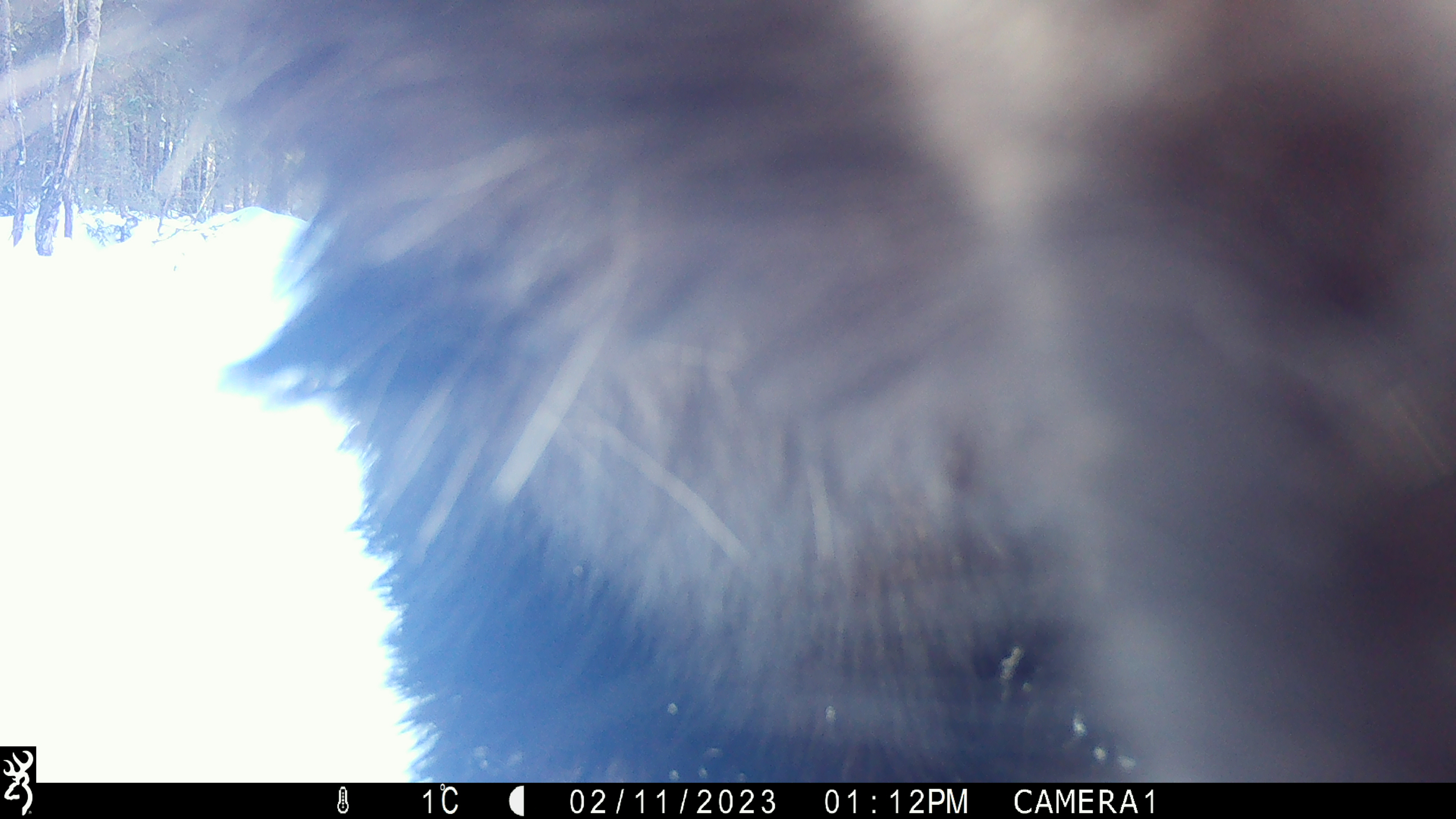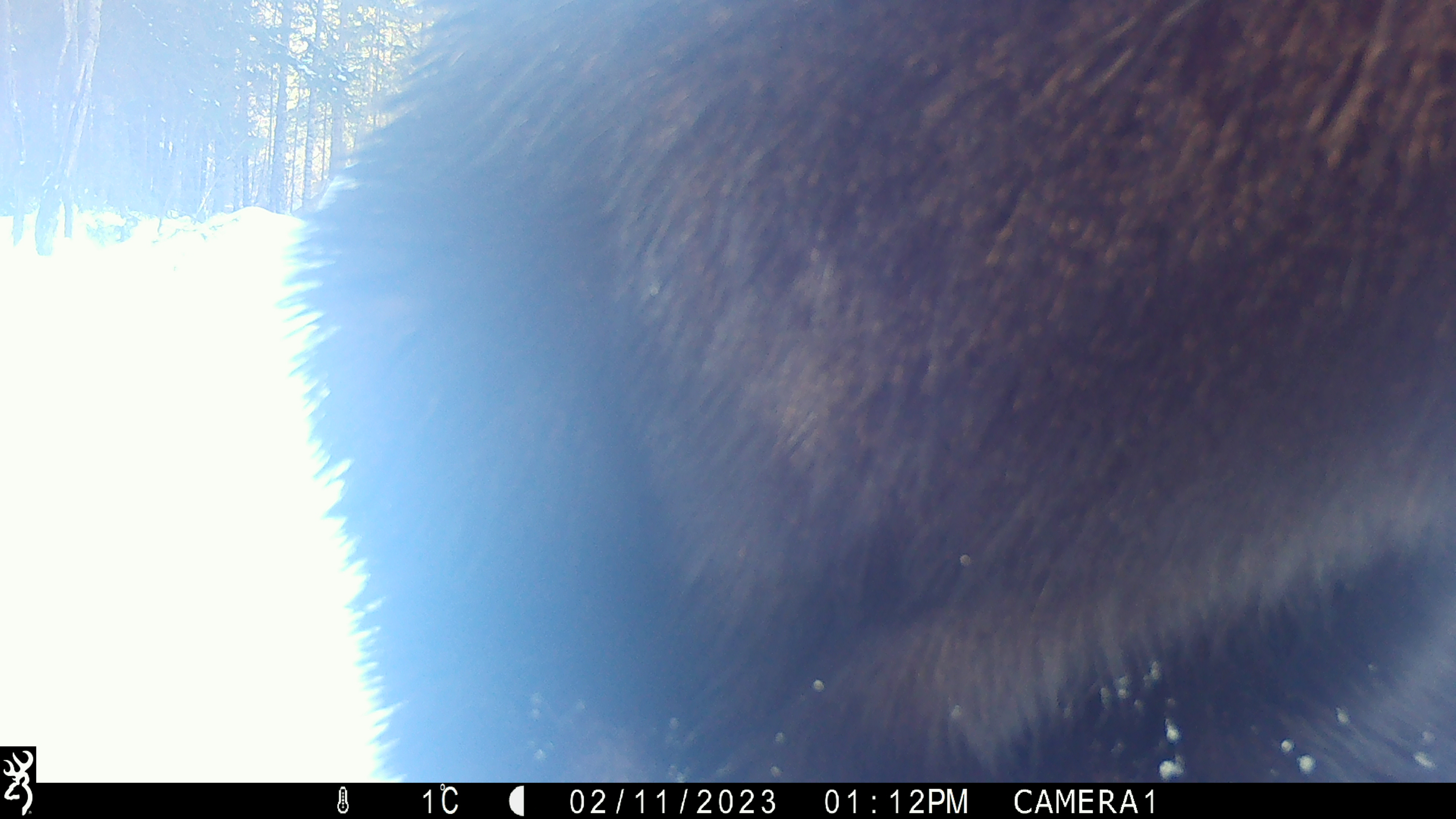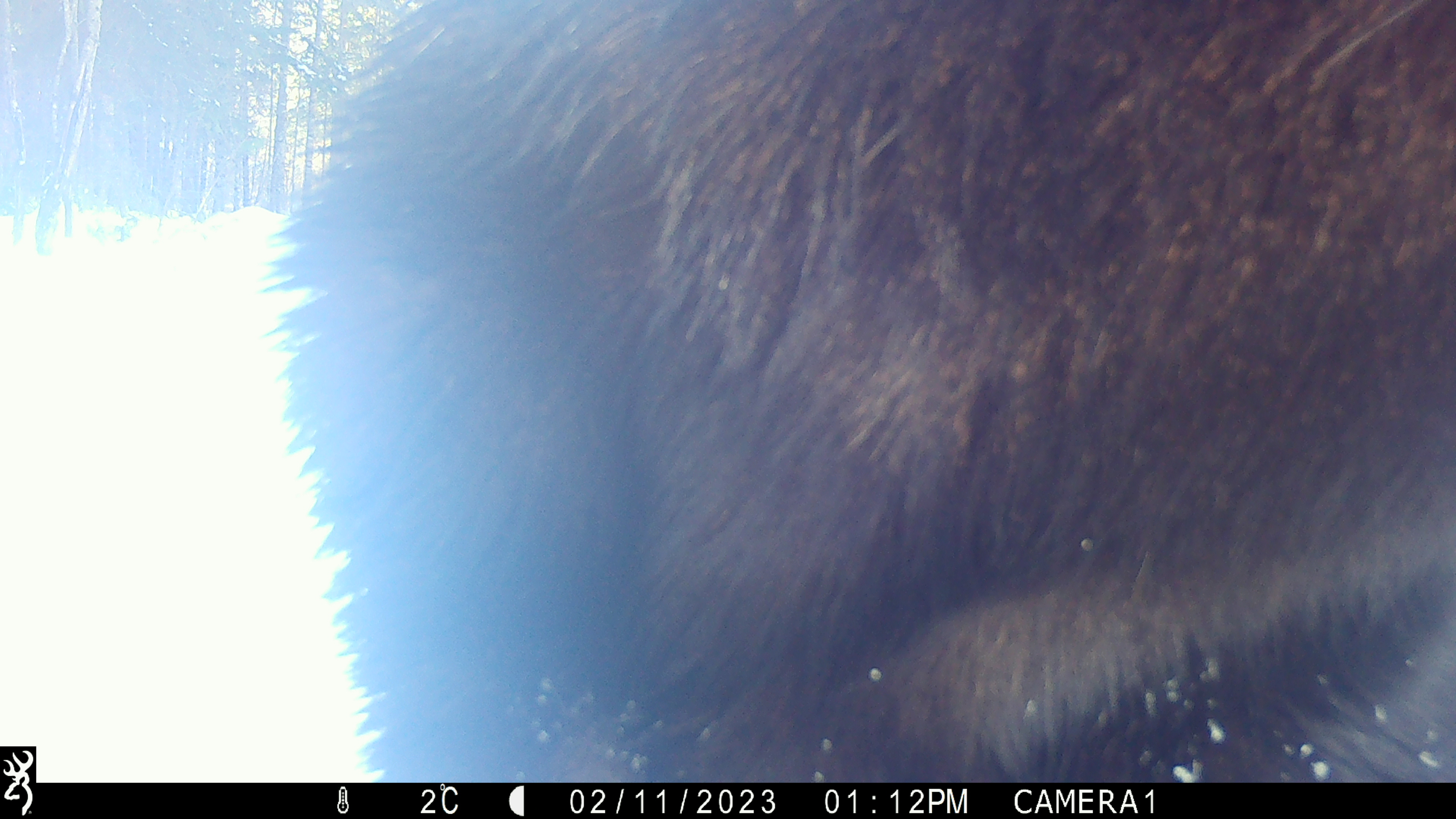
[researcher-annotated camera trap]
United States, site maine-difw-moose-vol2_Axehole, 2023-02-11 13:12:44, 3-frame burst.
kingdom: Animalia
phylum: Chordata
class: Mammalia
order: Artiodactyla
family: Cervidae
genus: Alces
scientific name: Alces alces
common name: moose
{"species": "moose (Alces alces)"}